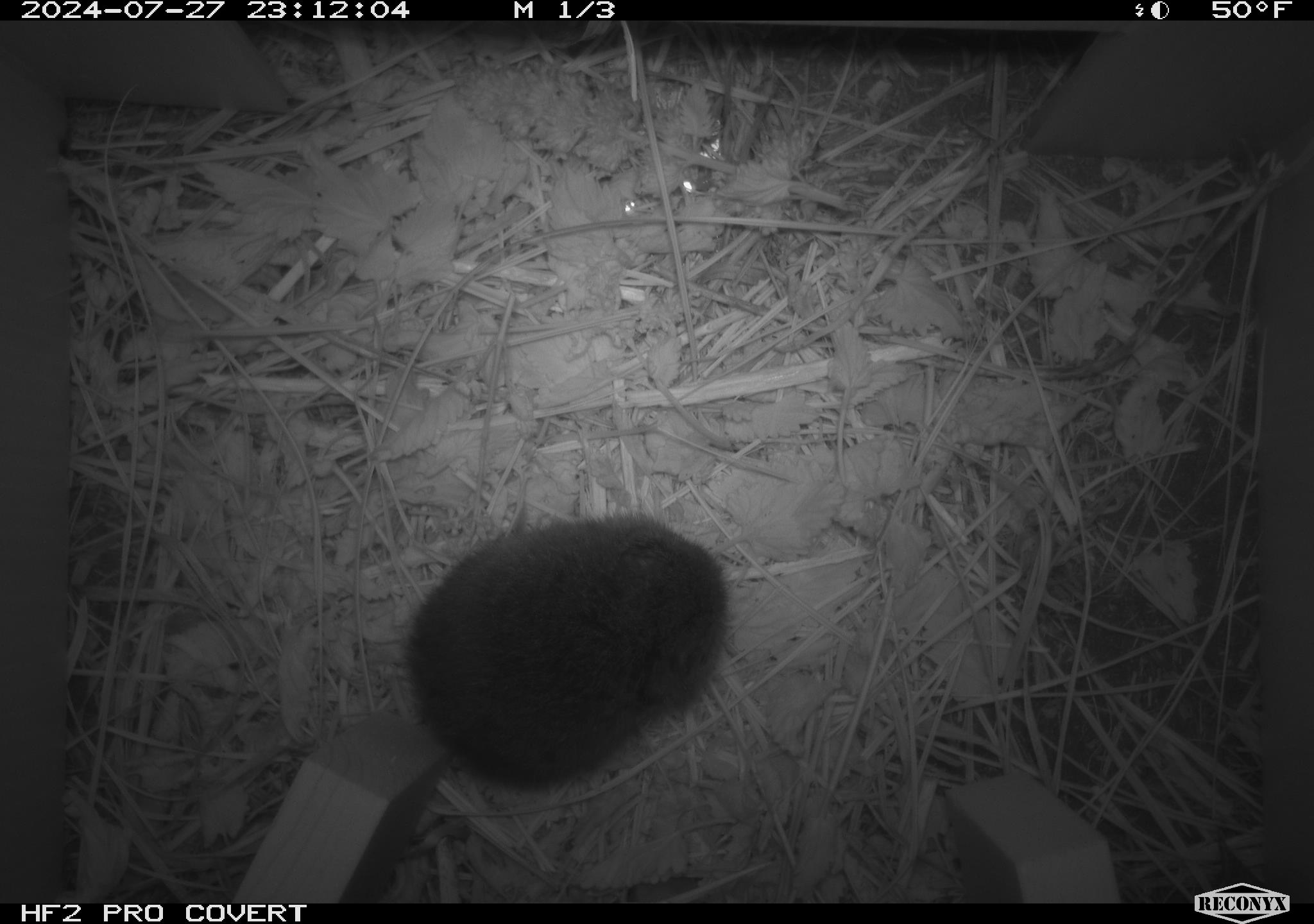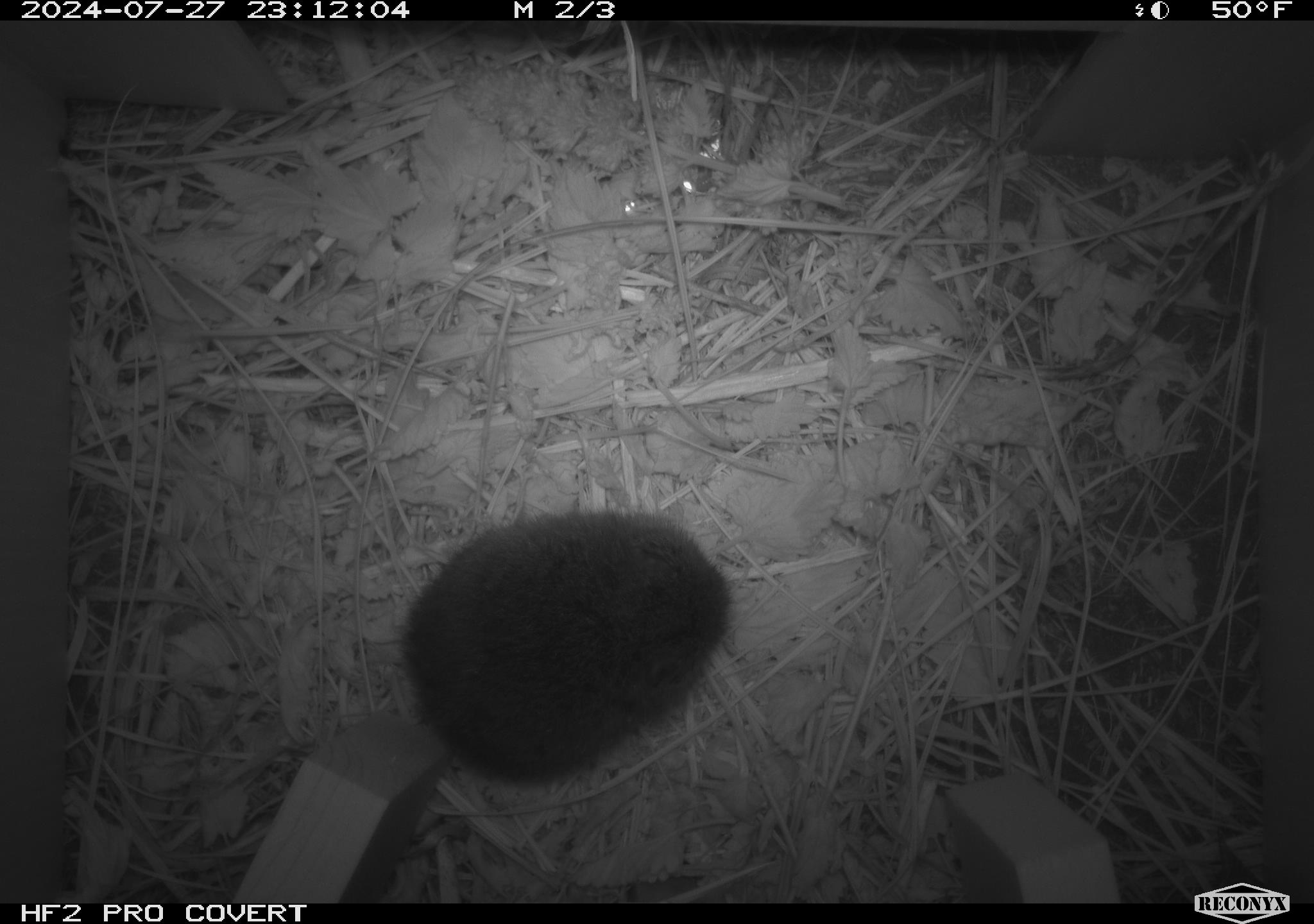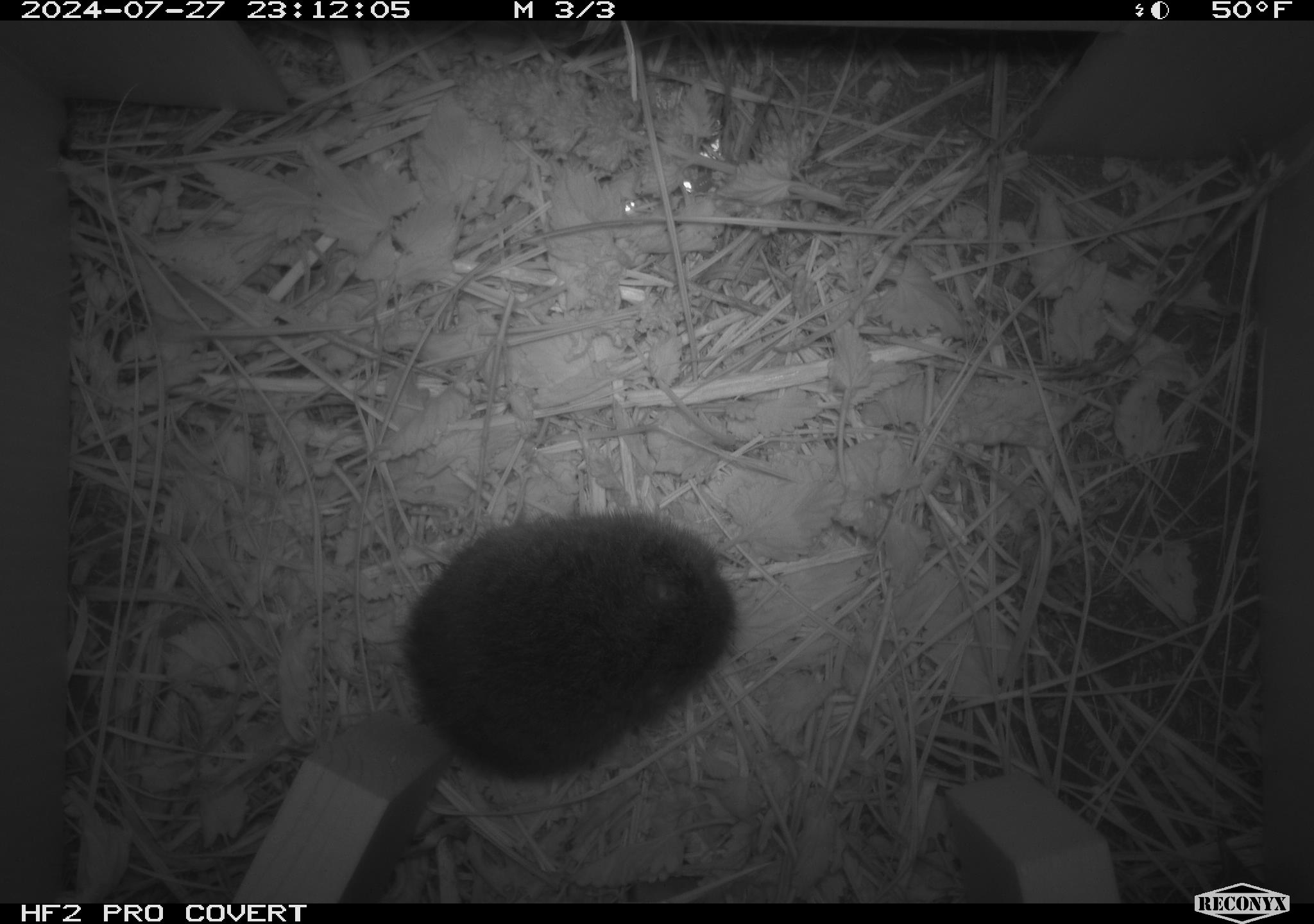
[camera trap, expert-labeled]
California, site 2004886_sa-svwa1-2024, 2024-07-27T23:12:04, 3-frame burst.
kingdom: Animalia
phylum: Chordata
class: Mammalia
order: Rodentia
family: Cricetidae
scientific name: Arvicolinae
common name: voles, lemmings, and muskrats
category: arvicolinae subfamily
Arvicolinae subfamily (voles, lemmings, and muskrats) (Arvicolinae).